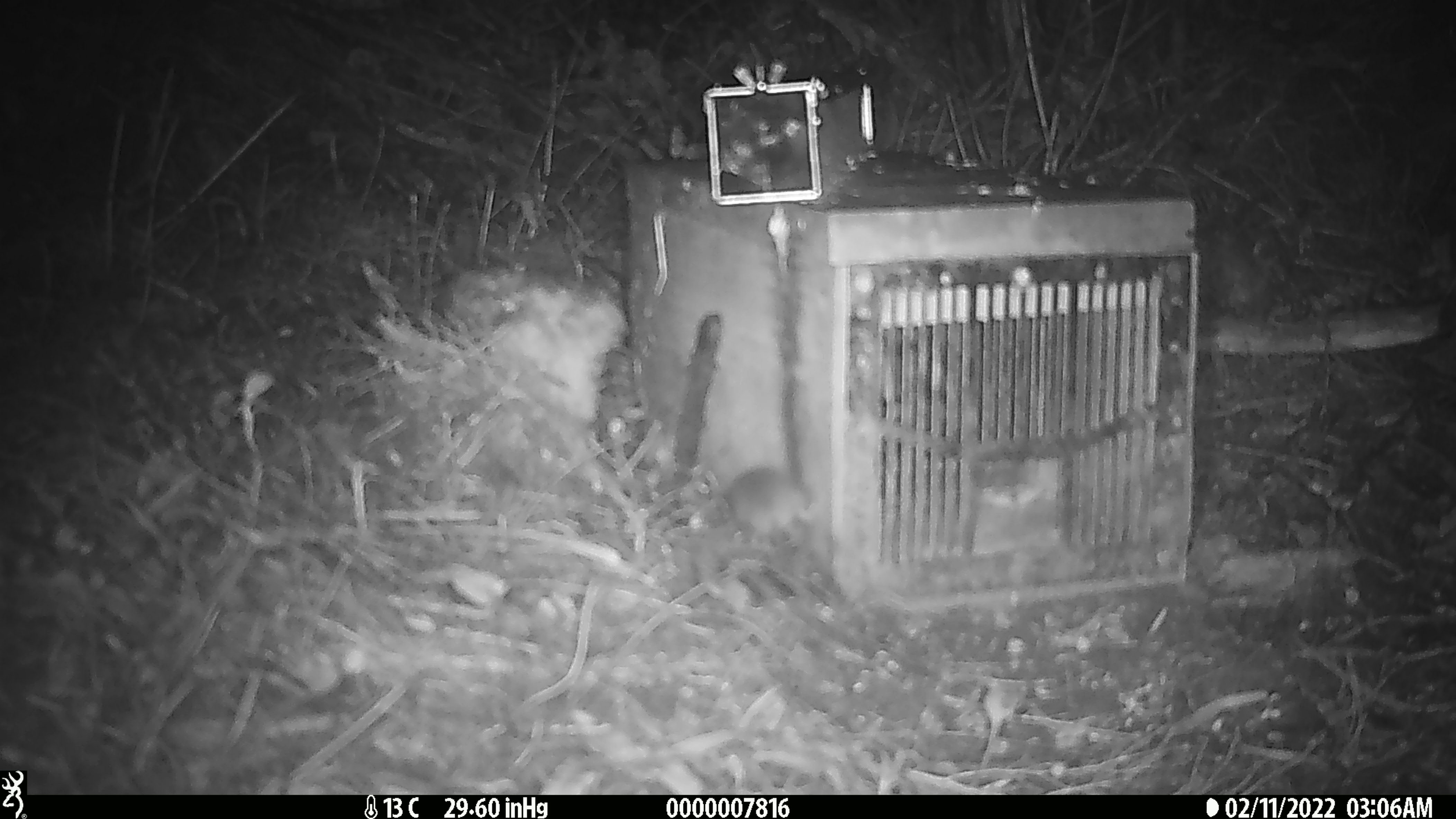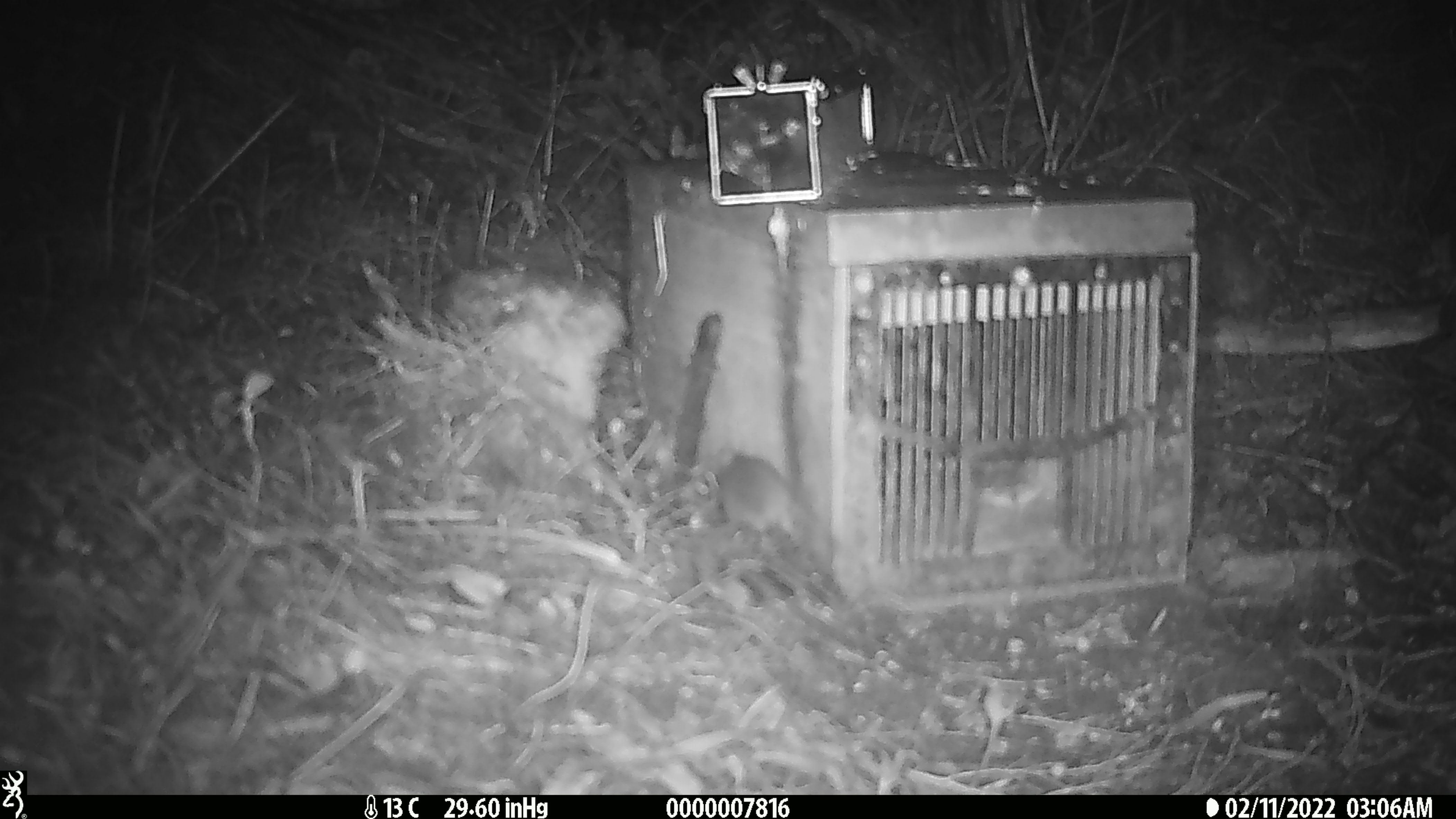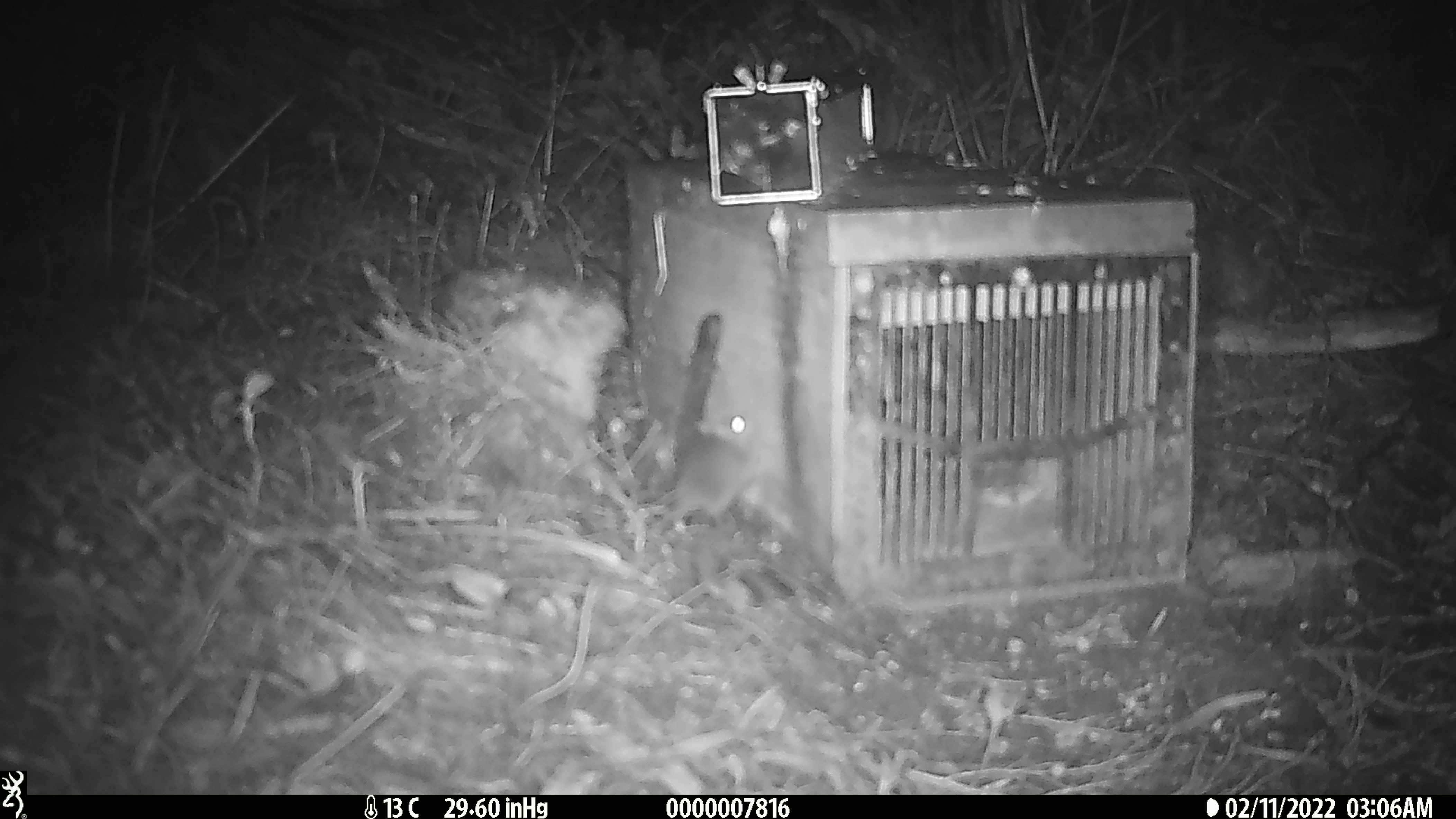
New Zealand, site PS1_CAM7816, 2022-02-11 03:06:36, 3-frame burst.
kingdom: Animalia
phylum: Chordata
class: Mammalia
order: Rodentia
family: Muridae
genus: Mus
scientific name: Mus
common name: mouse